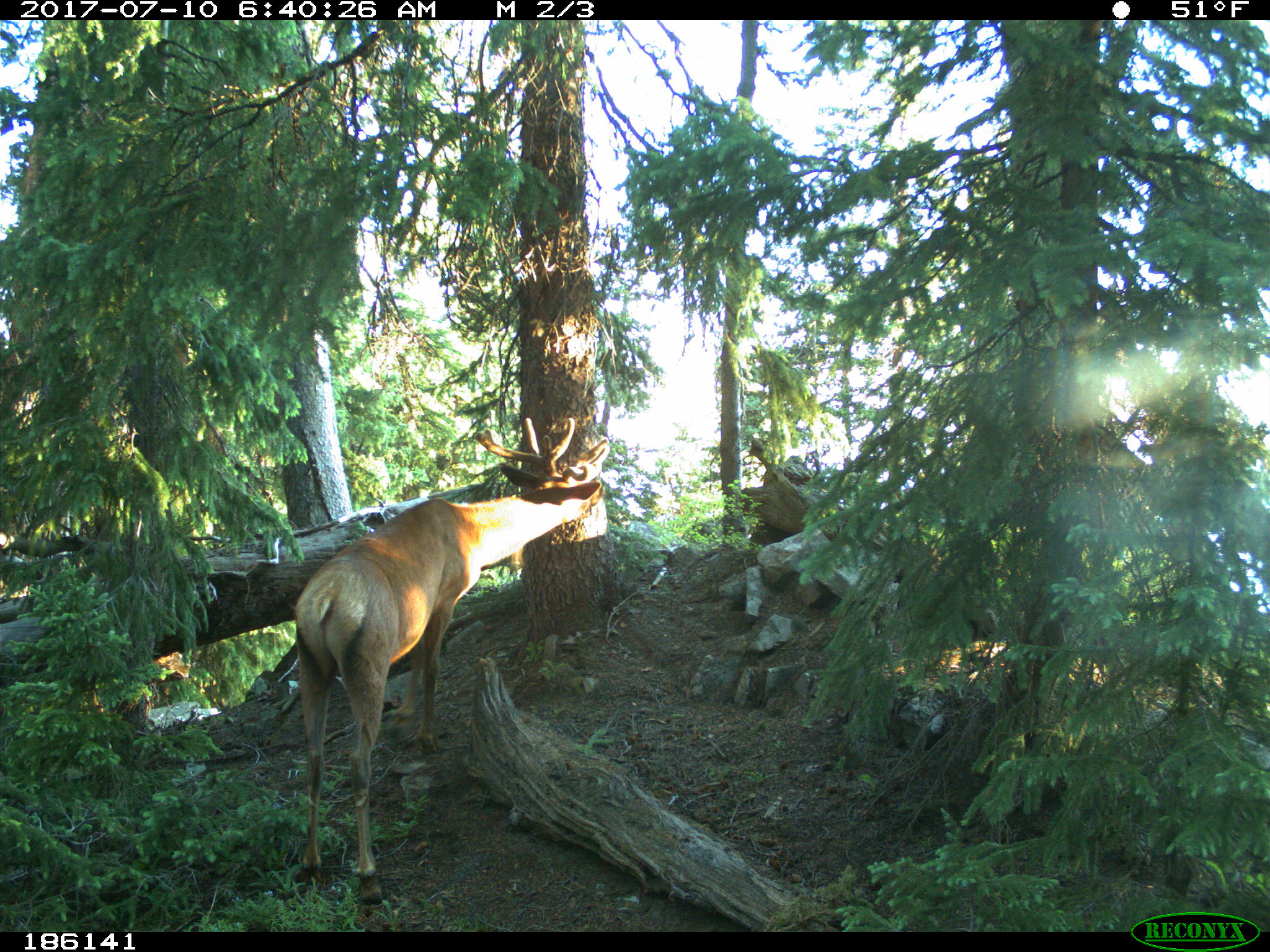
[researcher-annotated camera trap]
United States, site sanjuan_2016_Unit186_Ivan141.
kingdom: Animalia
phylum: Chordata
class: Mammalia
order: Artiodactyla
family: Cervidae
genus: Cervus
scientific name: Cervus elaphus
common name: red deer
Cervus elaphus (red deer).